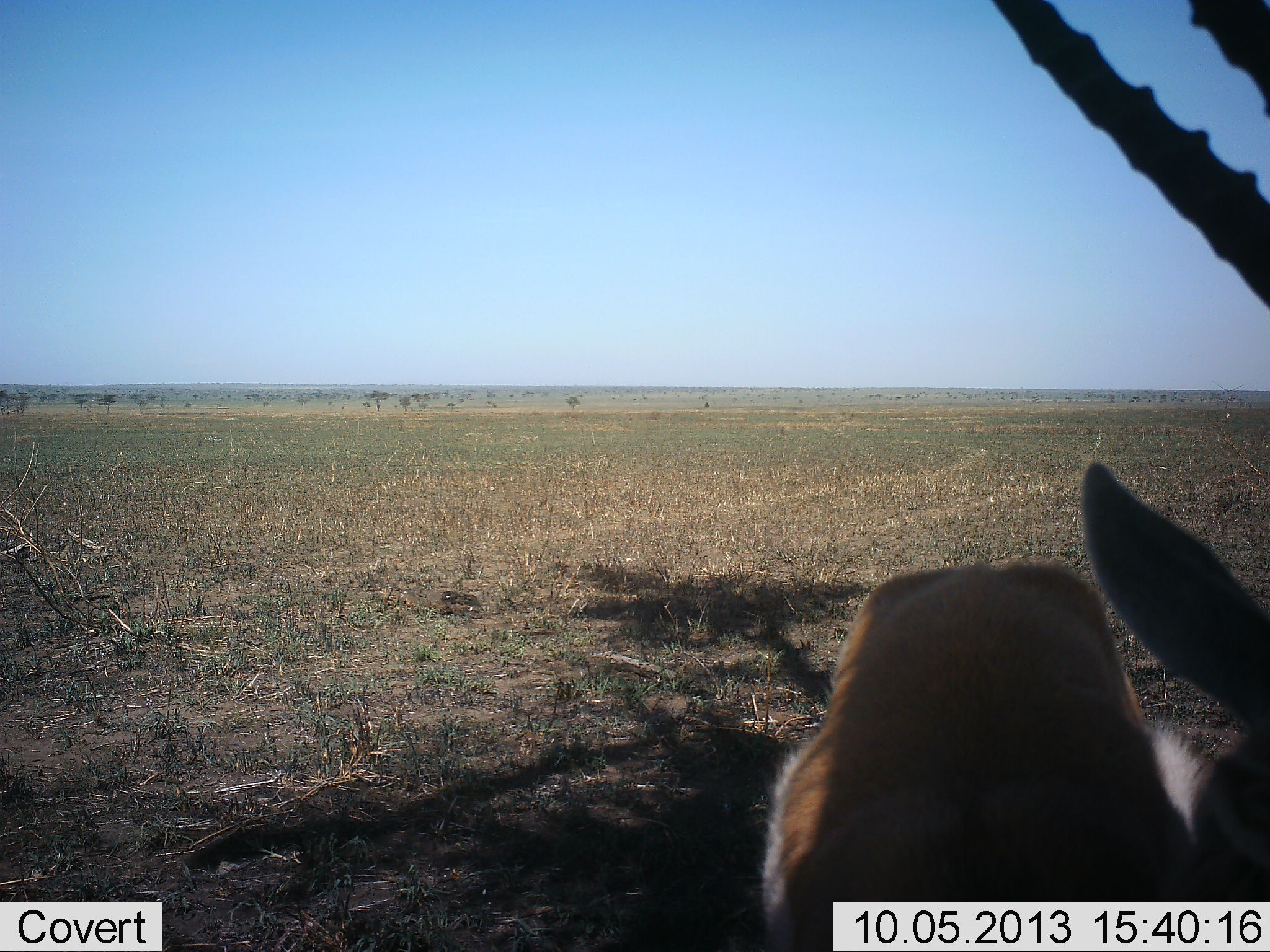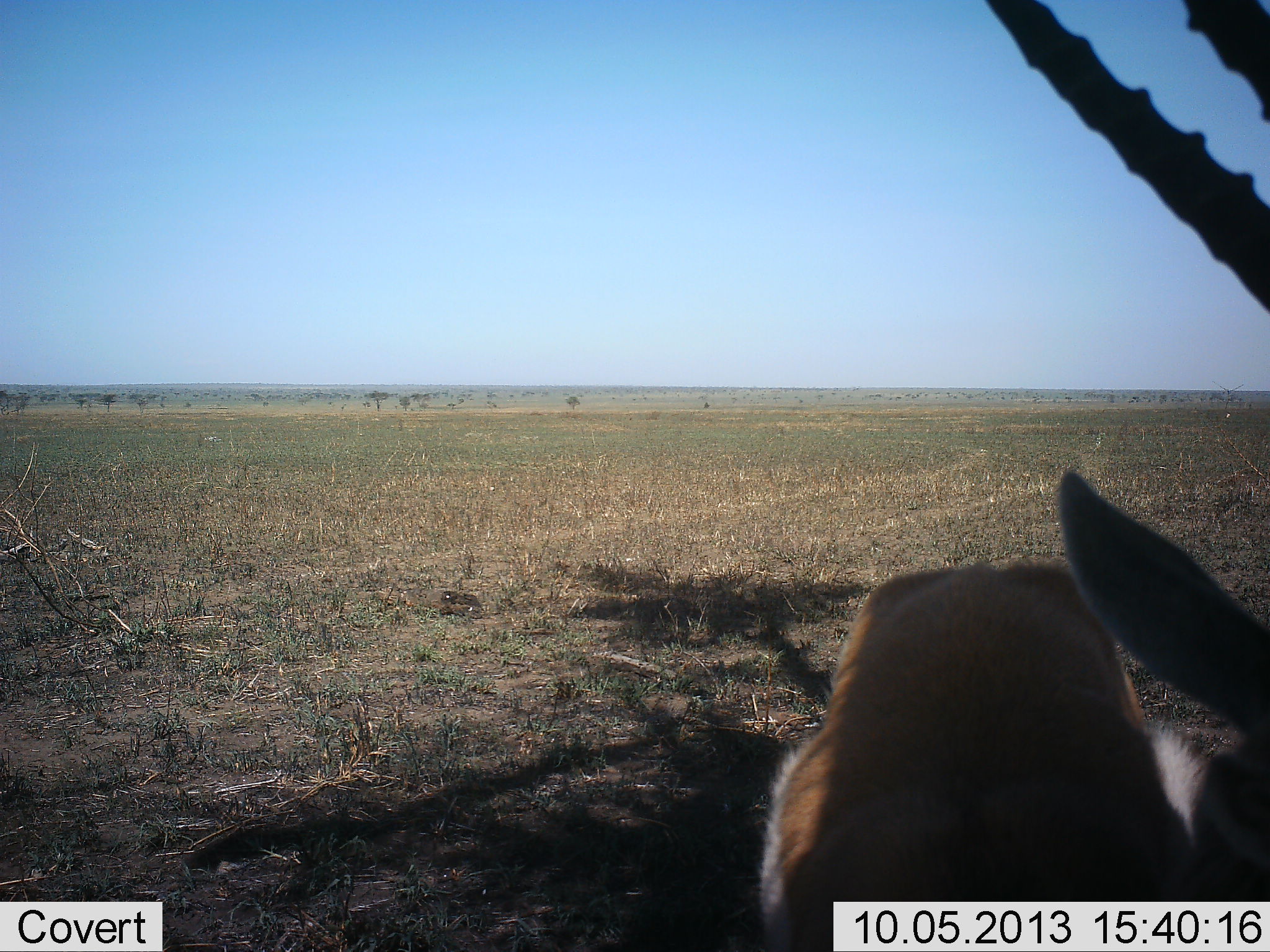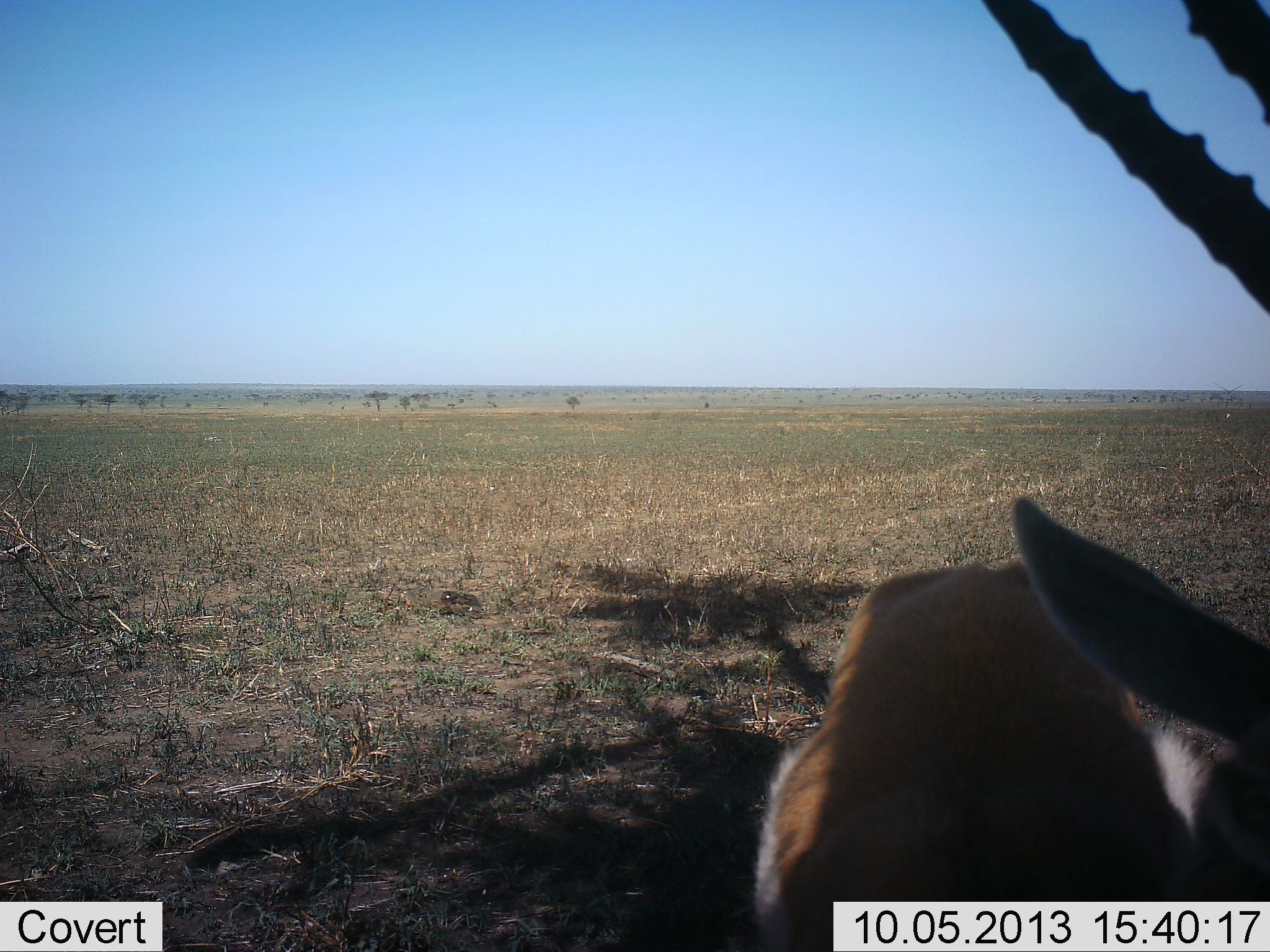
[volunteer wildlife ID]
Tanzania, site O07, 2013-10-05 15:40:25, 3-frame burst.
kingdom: Animalia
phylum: Chordata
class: Mammalia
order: Artiodactyla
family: Bovidae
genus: Nanger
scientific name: Nanger granti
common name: grant's gazelle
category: gazellegrants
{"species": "gazellegrants (grant's gazelle) (Nanger granti)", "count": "1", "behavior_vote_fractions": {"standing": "94%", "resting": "6%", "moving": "0%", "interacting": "6%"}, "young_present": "0%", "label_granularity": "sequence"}